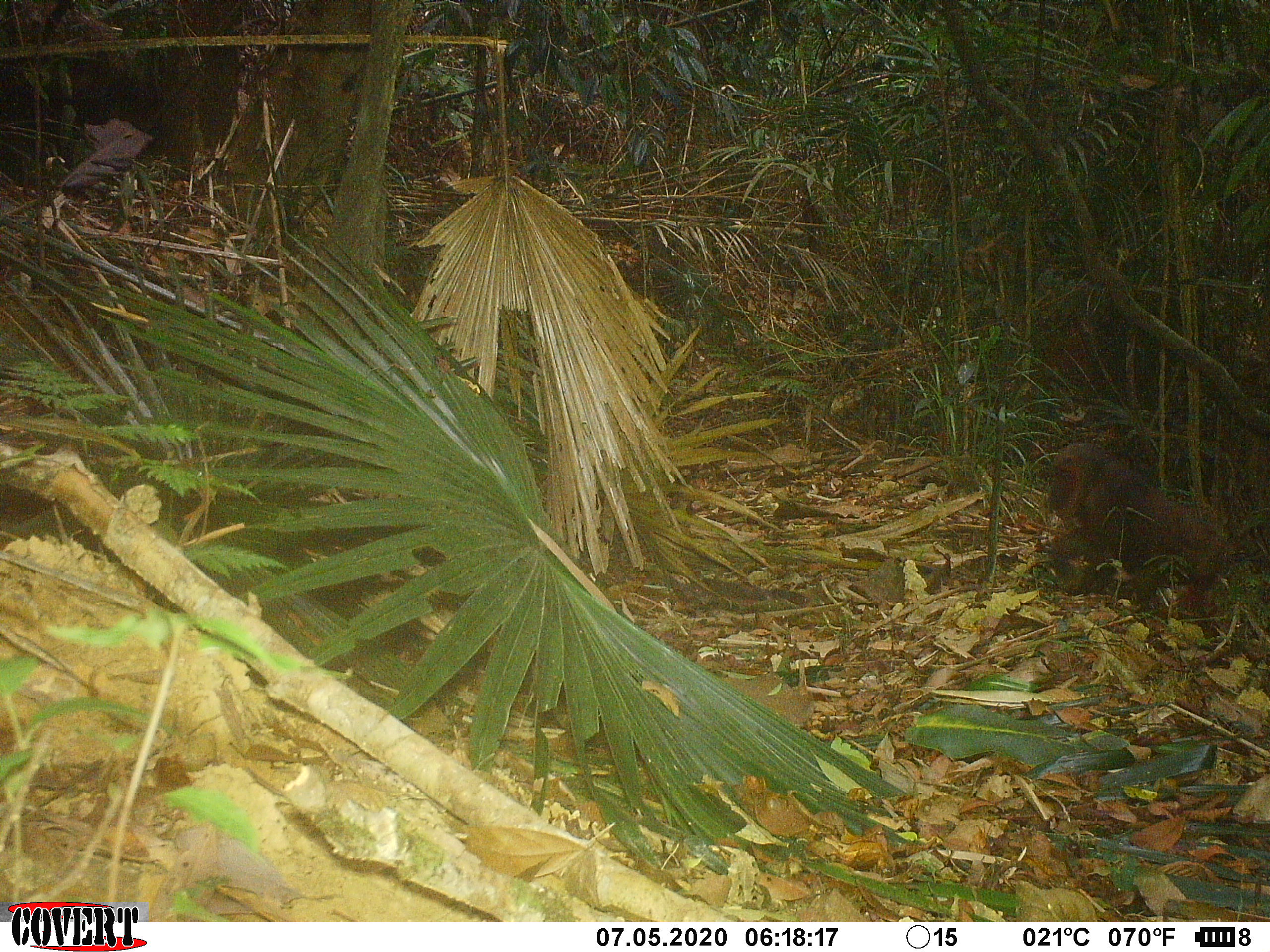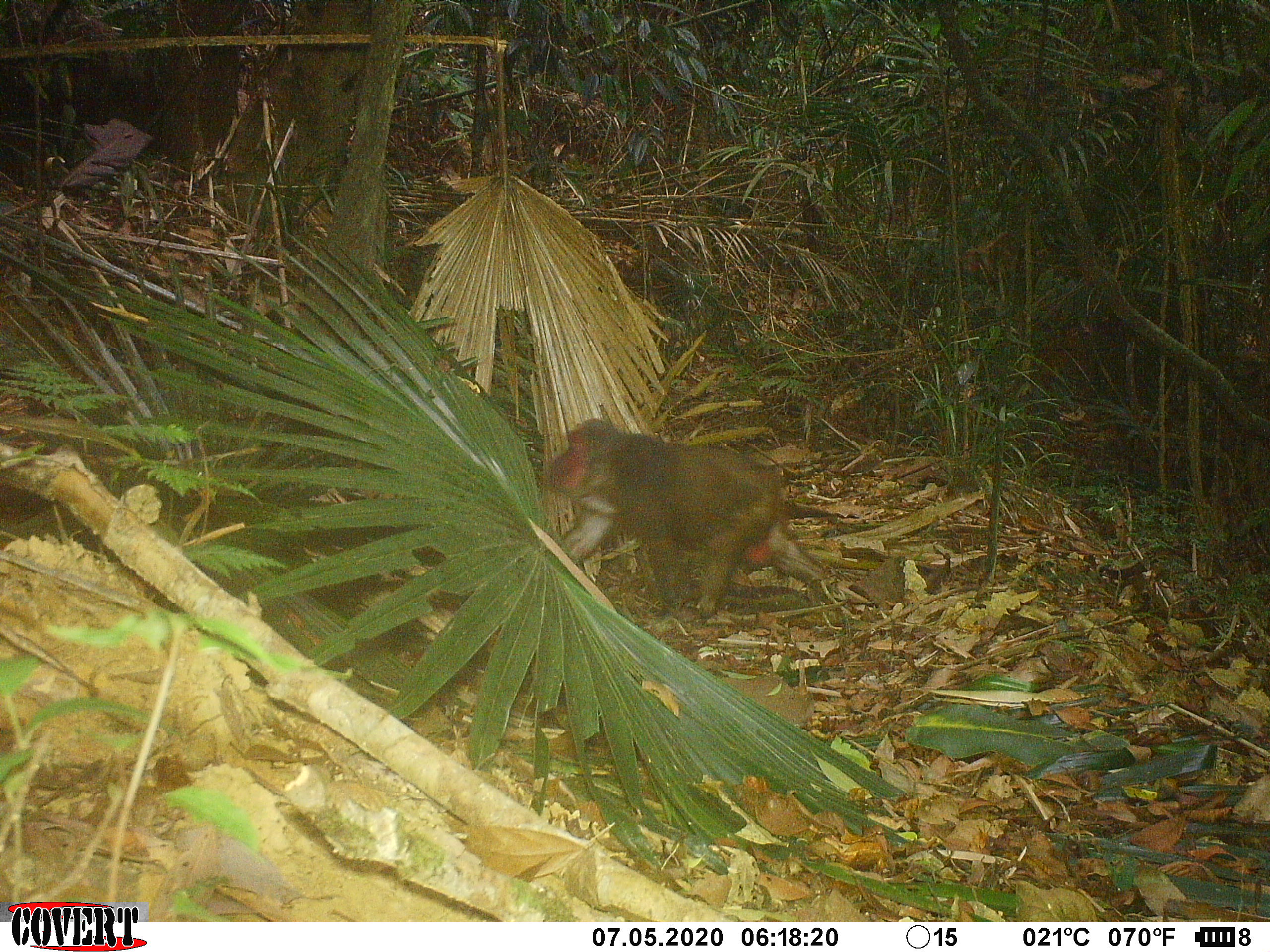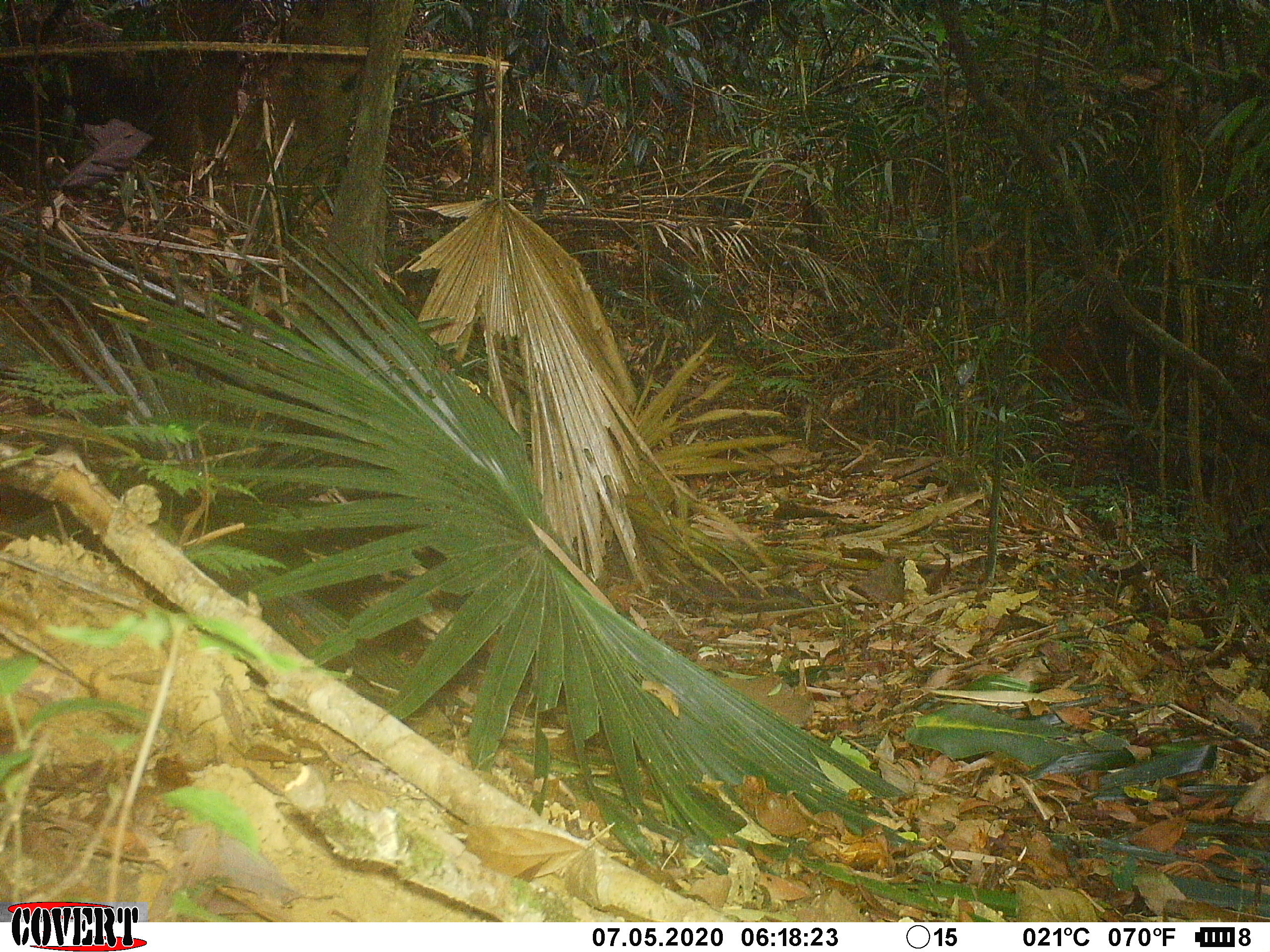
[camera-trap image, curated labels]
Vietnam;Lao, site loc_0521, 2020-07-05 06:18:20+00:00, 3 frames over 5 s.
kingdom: Animalia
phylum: Chordata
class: Mammalia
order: Primates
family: Cercopithecidae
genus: Macaca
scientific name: Macaca arctoides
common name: stump-tailed macaque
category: stump tailed macaque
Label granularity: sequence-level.